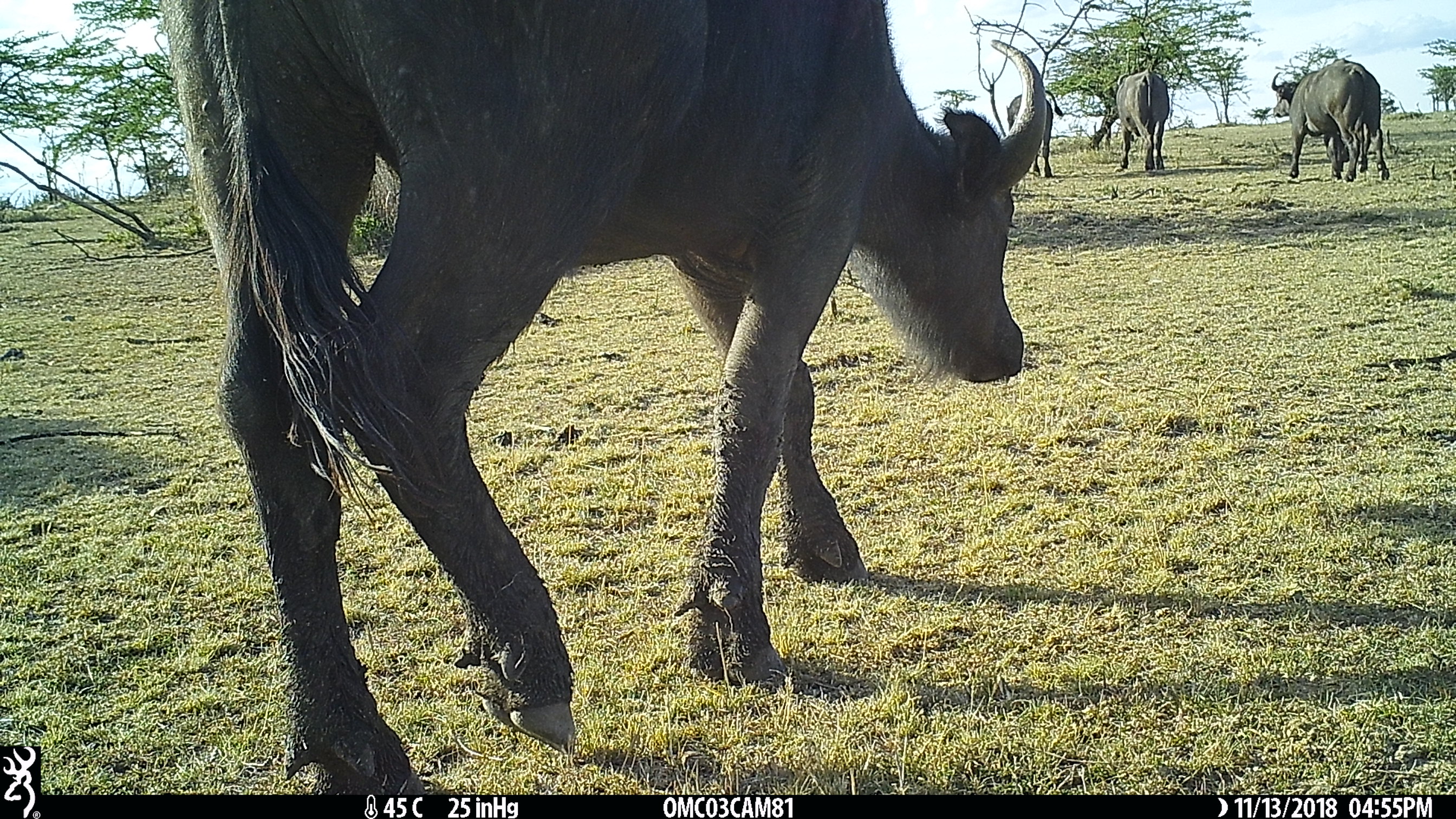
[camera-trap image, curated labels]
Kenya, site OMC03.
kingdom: Animalia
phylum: Chordata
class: Mammalia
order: Artiodactyla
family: Bovidae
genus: Syncerus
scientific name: Syncerus caffer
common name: buffalo